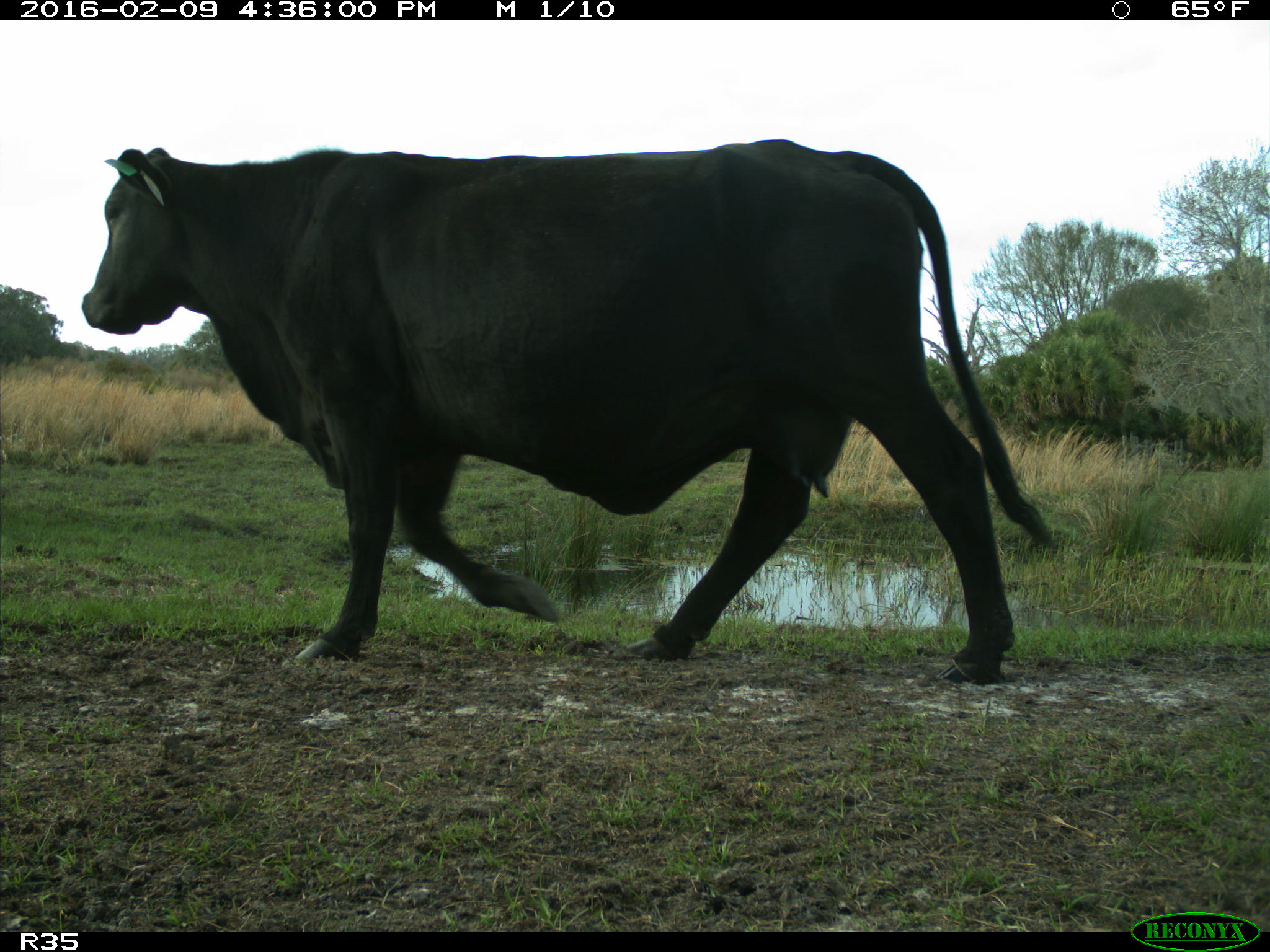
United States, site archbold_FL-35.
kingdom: Animalia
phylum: Chordata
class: Mammalia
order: Artiodactyla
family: Bovidae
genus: Bos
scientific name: Bos taurus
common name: domestic cow